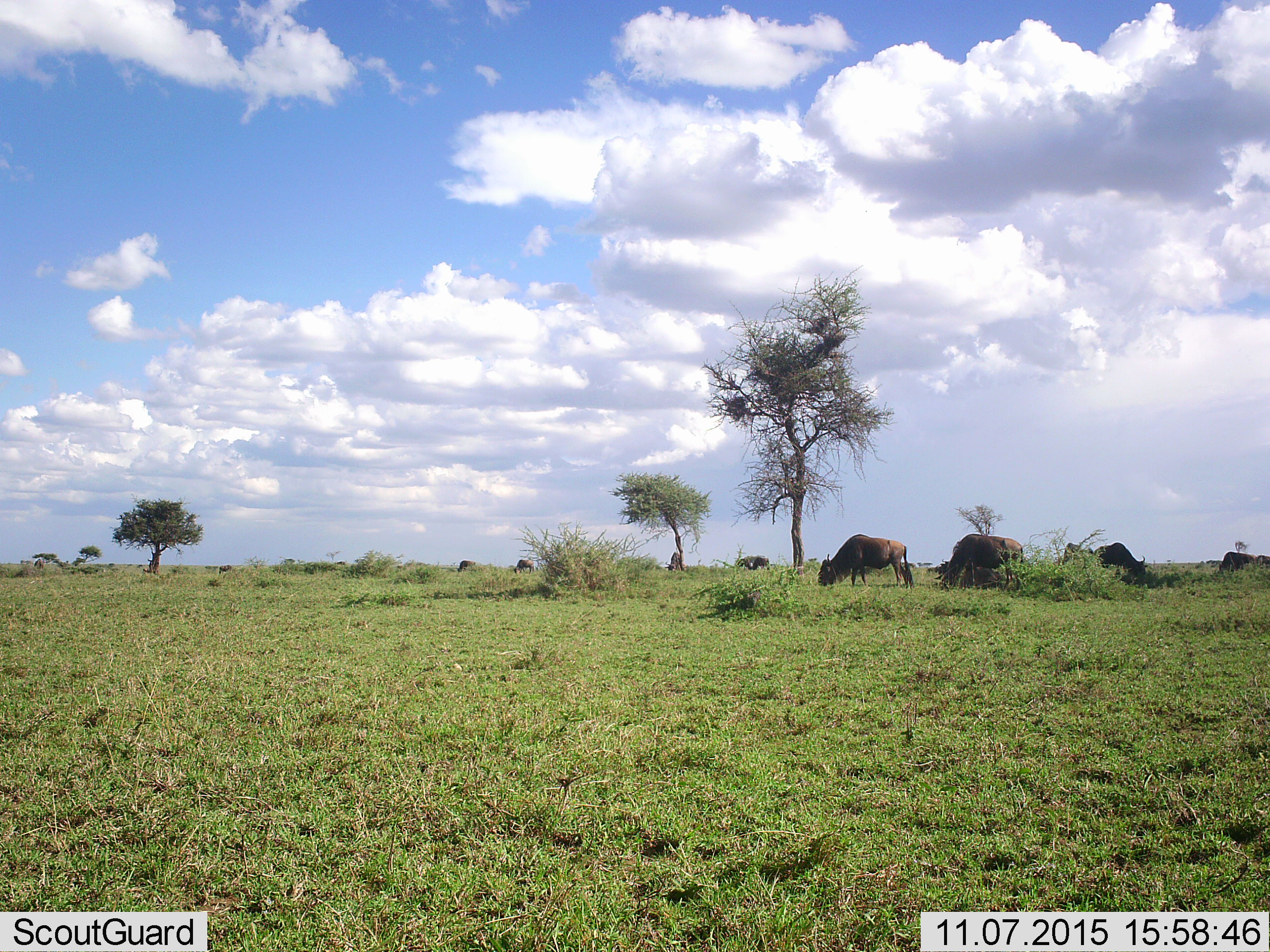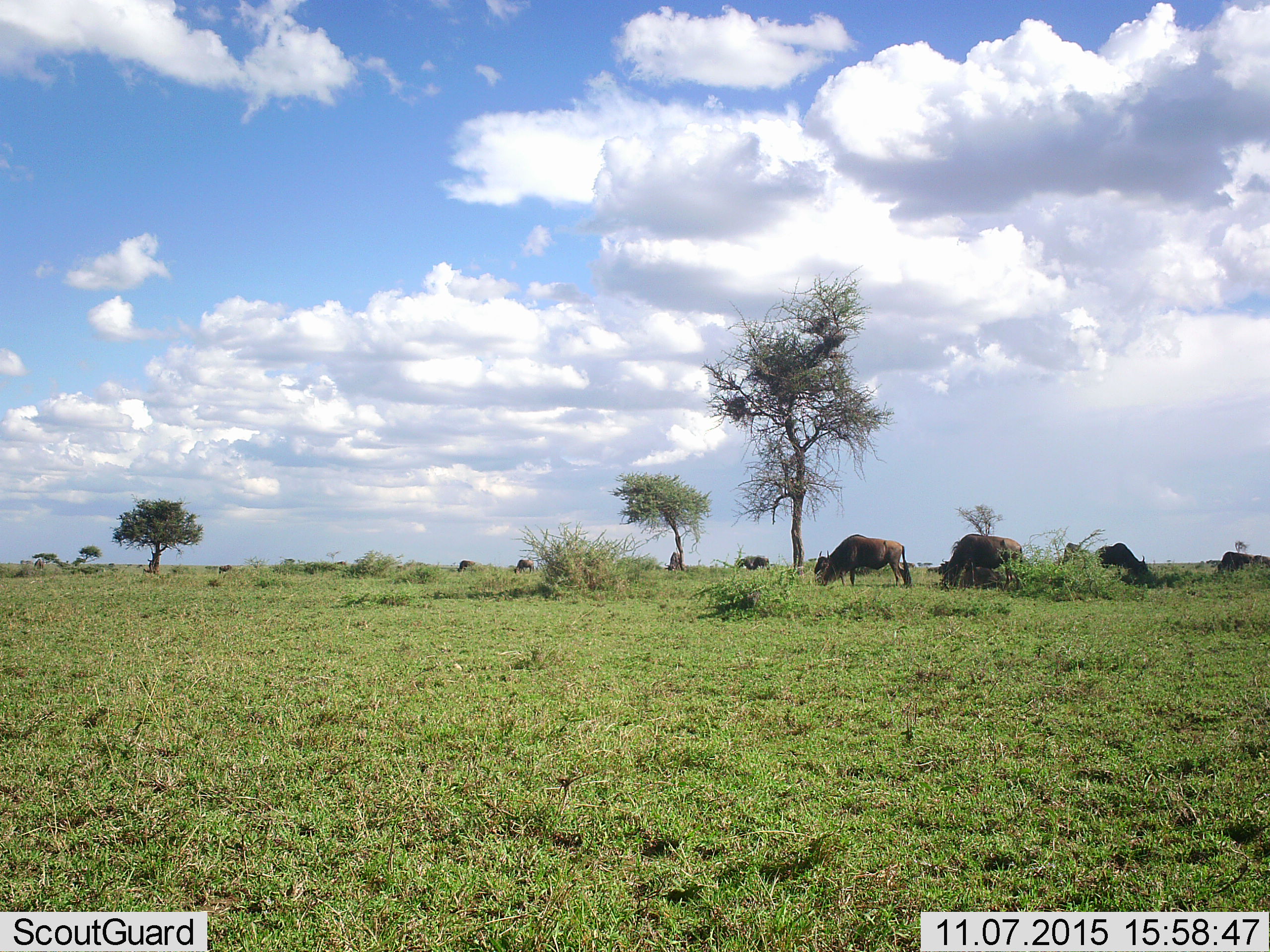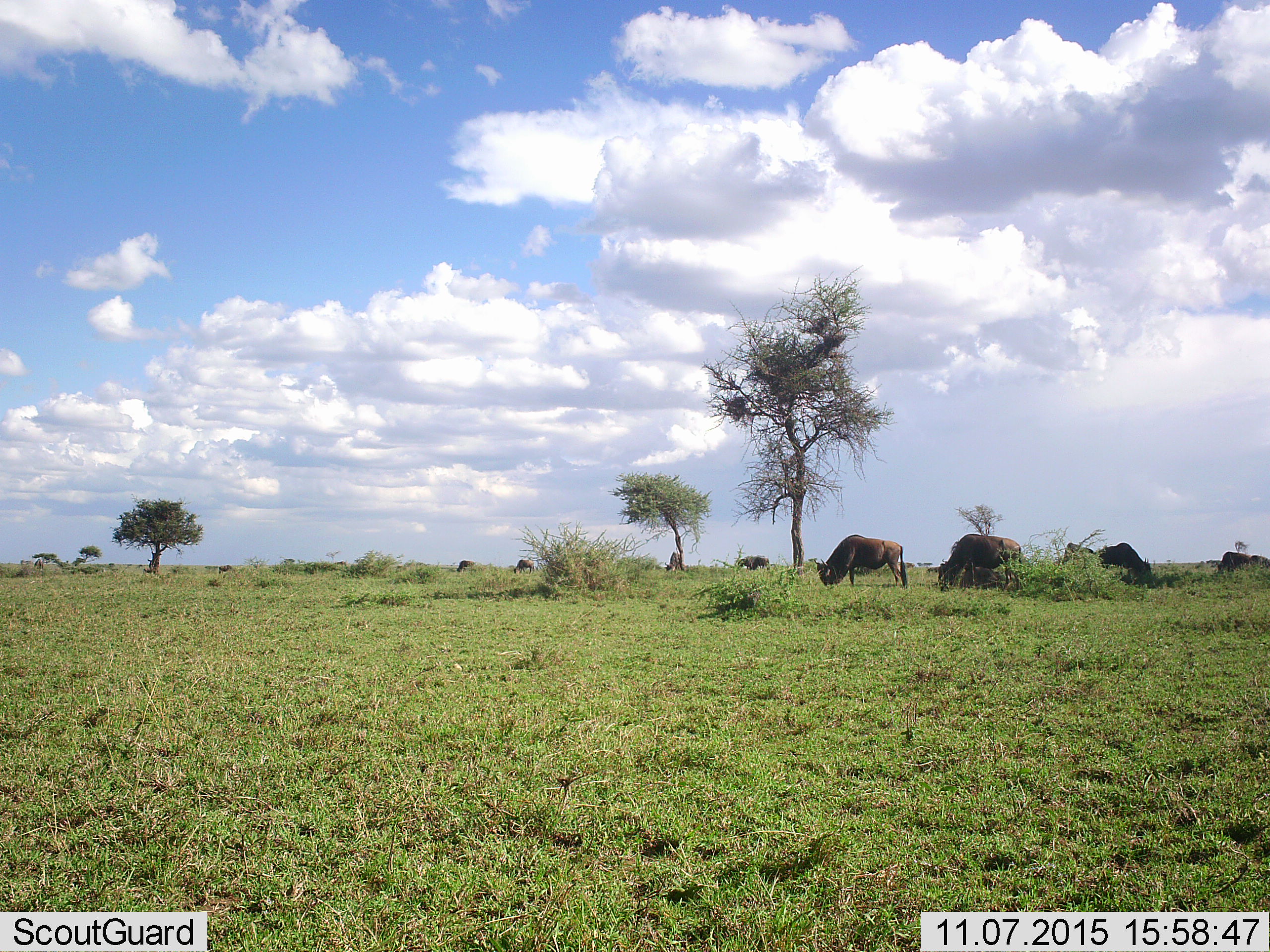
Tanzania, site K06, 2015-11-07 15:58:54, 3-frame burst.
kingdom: Animalia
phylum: Chordata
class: Mammalia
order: Artiodactyla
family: Bovidae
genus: Connochaetes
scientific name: Connochaetes taurinus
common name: blue wildebeest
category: wildebeest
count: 7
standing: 17%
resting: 0%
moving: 17%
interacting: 0%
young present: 0%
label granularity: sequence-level